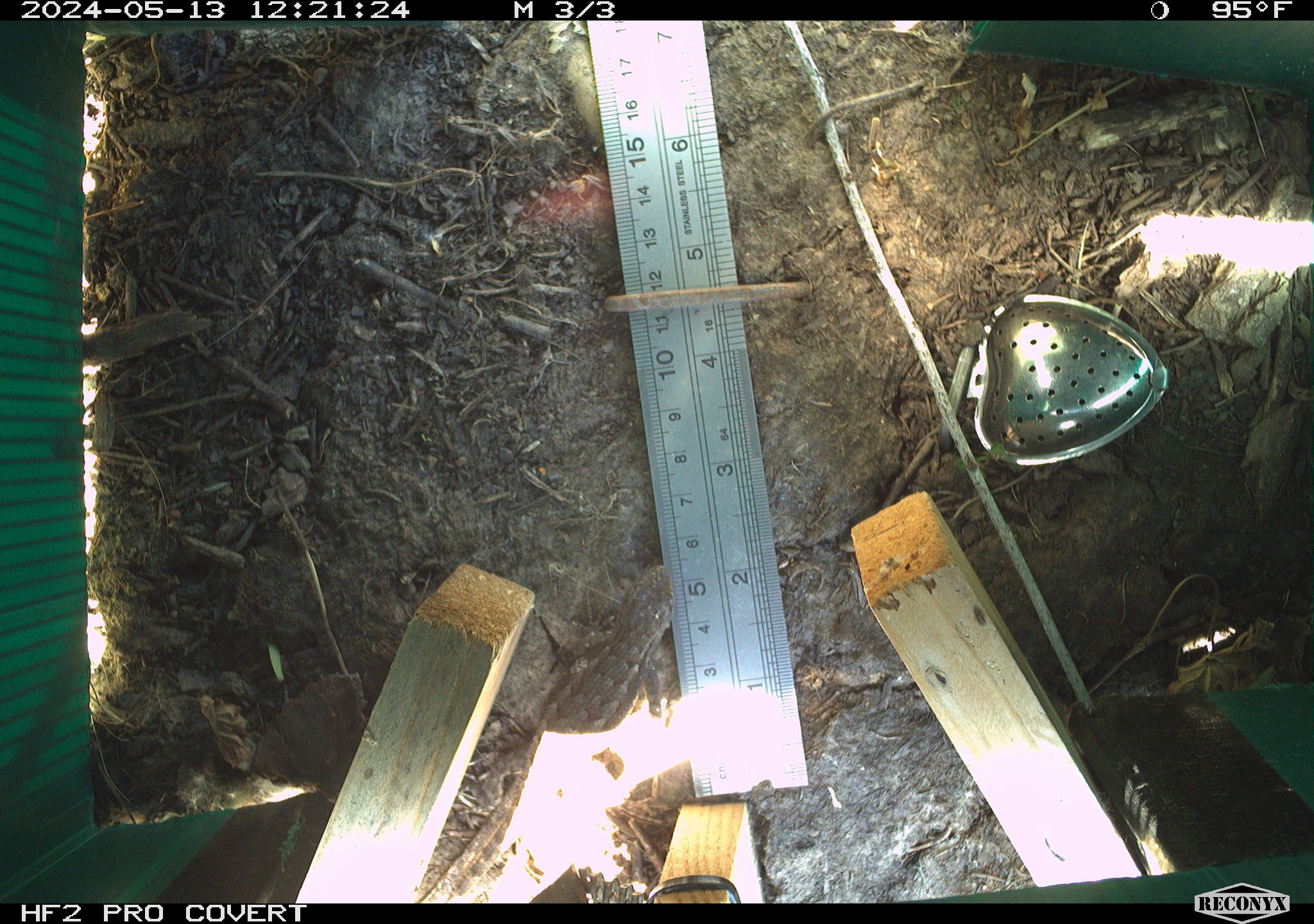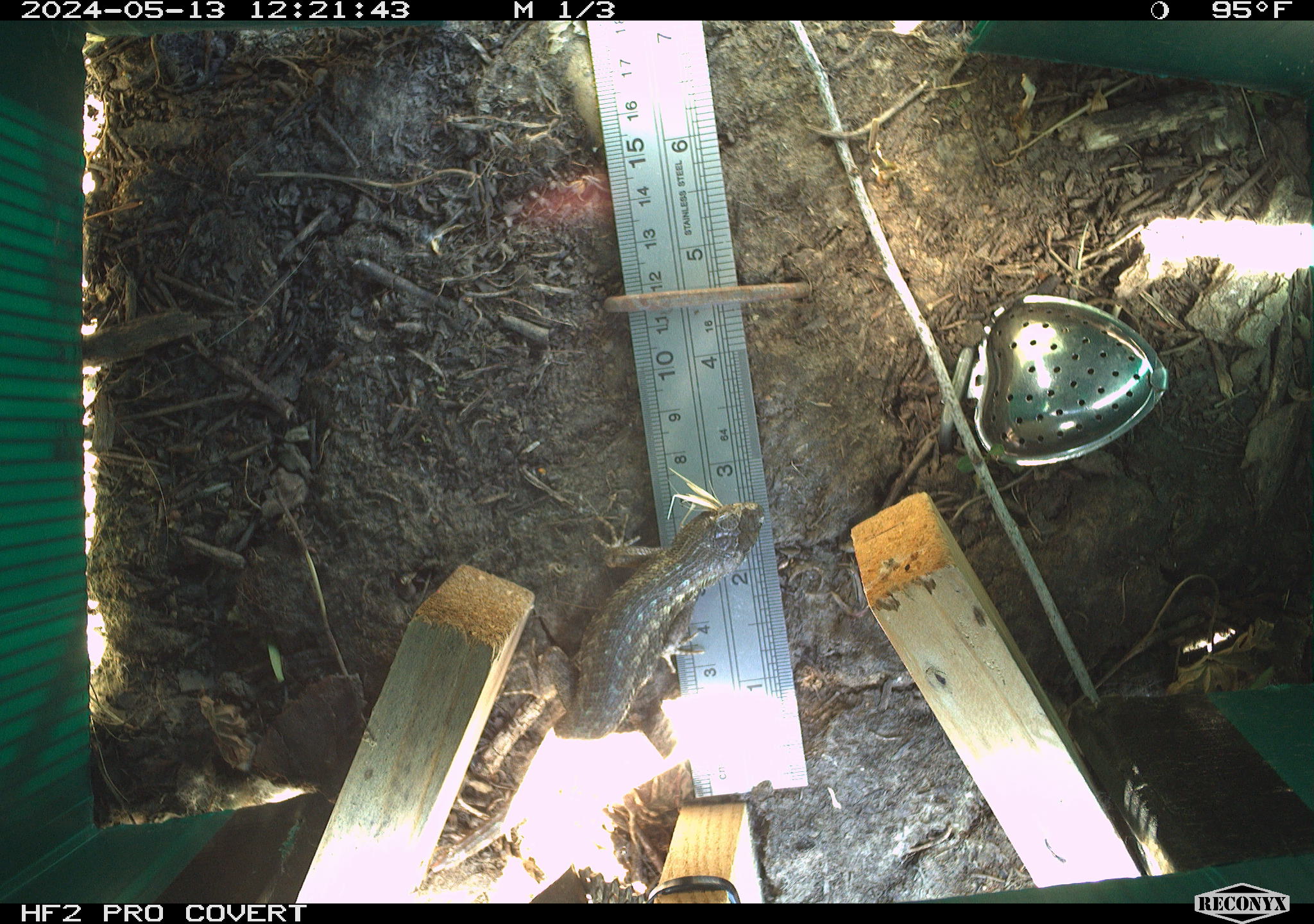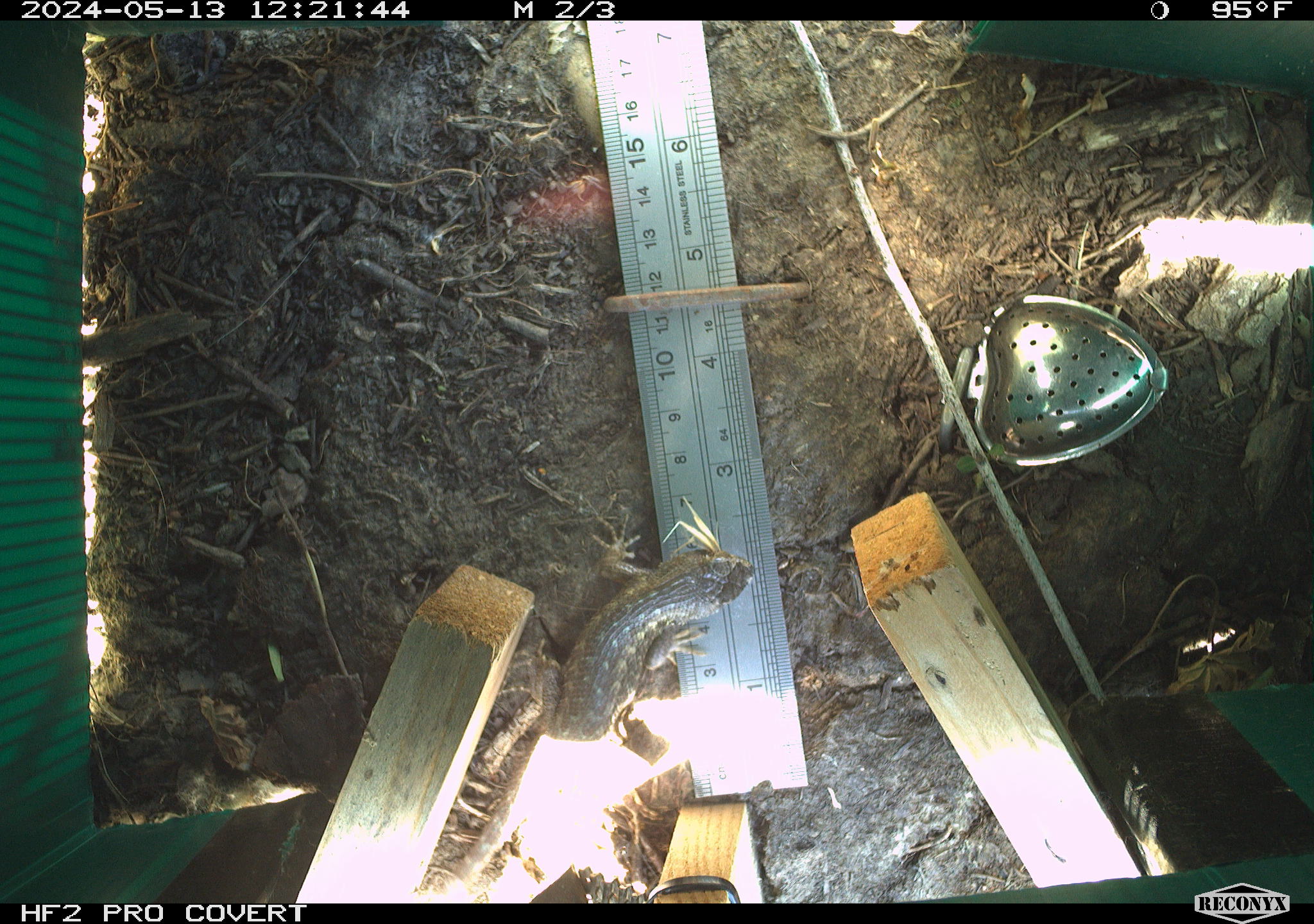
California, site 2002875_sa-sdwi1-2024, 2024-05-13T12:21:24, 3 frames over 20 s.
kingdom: Animalia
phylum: Chordata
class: Reptilia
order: Squamata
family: Phrynosomatidae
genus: Sceloporus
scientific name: Sceloporus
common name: spiny lizards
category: sceloporus species